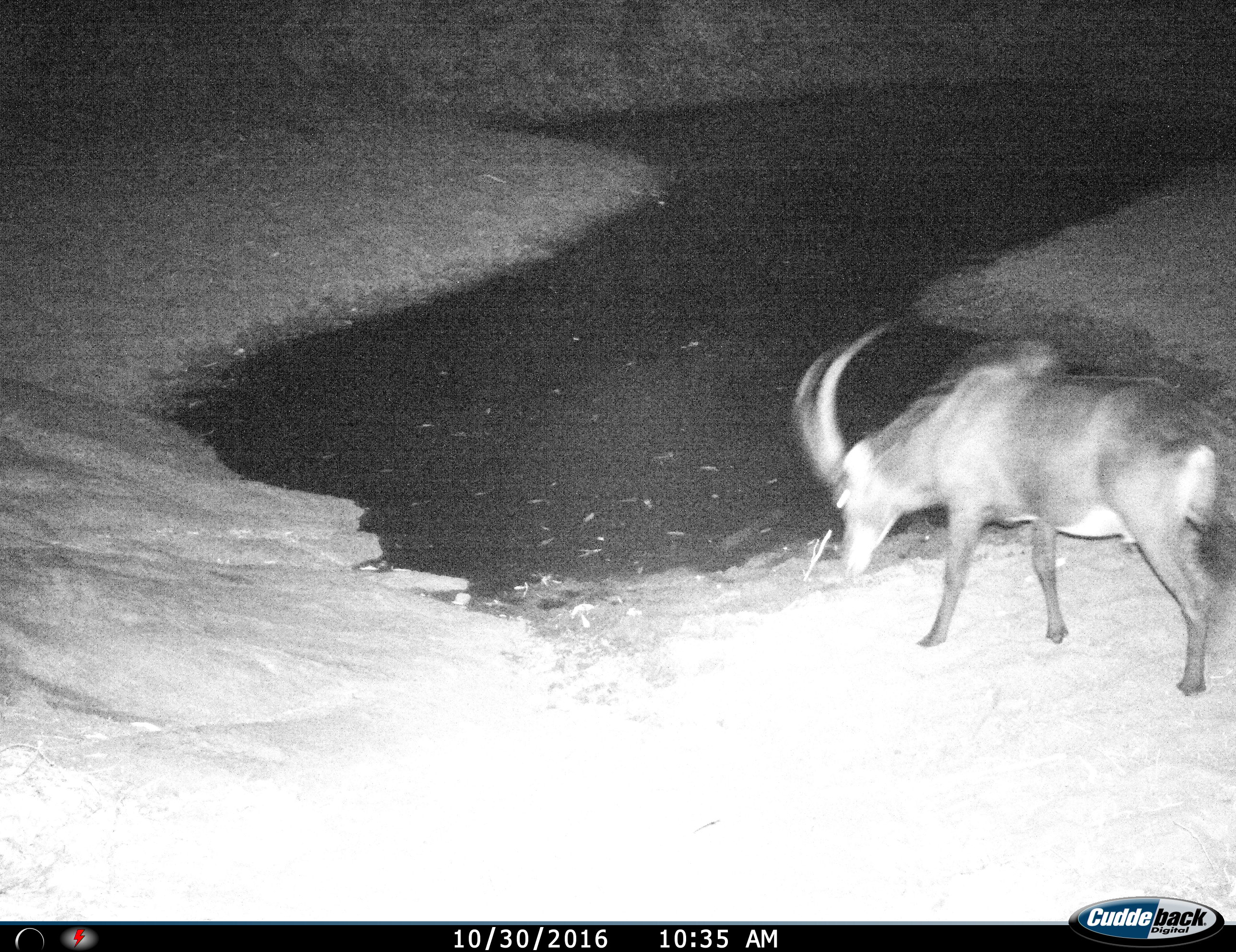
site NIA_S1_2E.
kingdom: Animalia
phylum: Chordata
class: Mammalia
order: Artiodactyla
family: Bovidae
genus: Hippotragus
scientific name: Hippotragus niger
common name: sable antelope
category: sable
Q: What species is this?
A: Sable (sable antelope) (Hippotragus niger).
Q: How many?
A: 1.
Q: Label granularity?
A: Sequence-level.